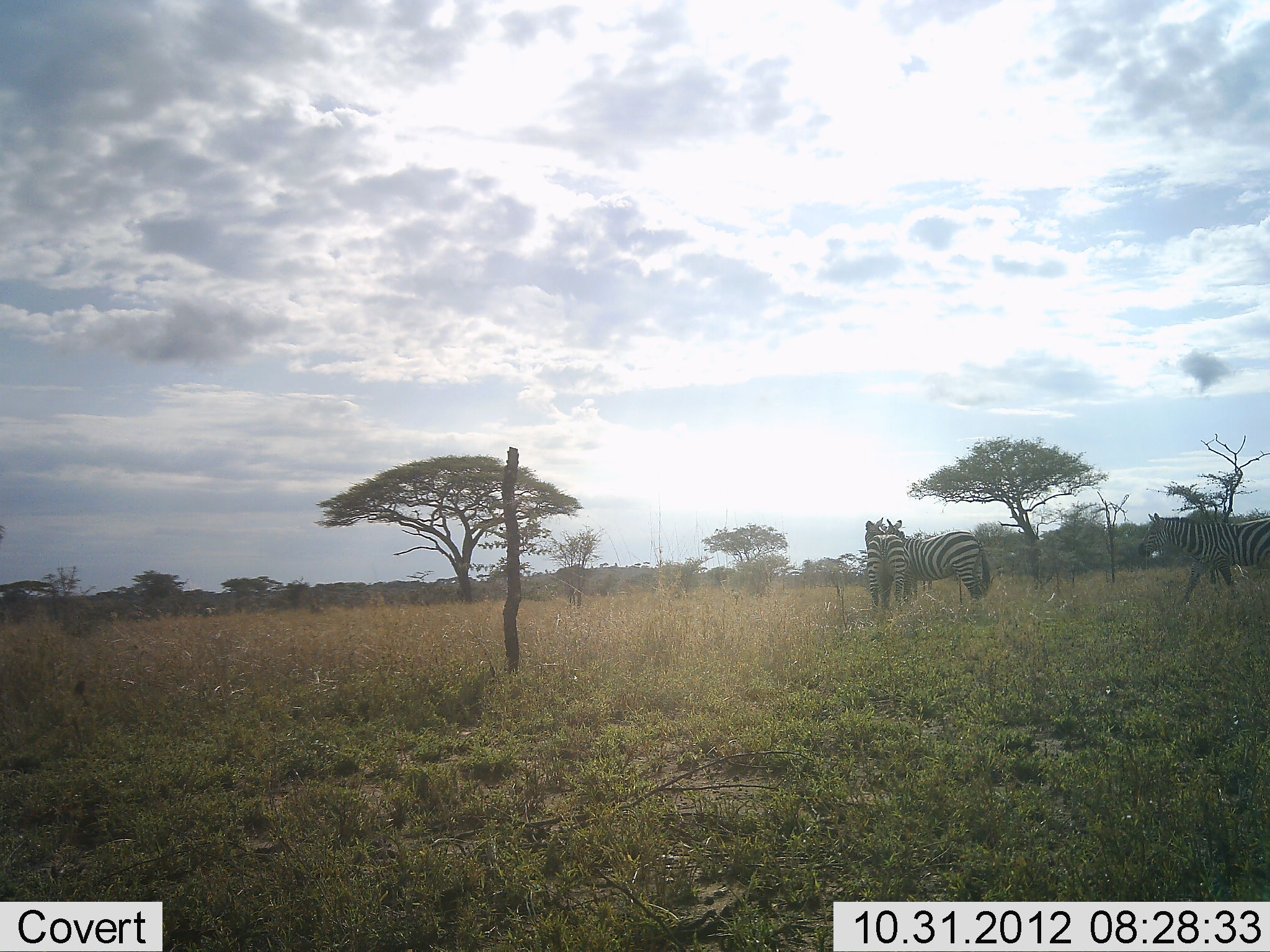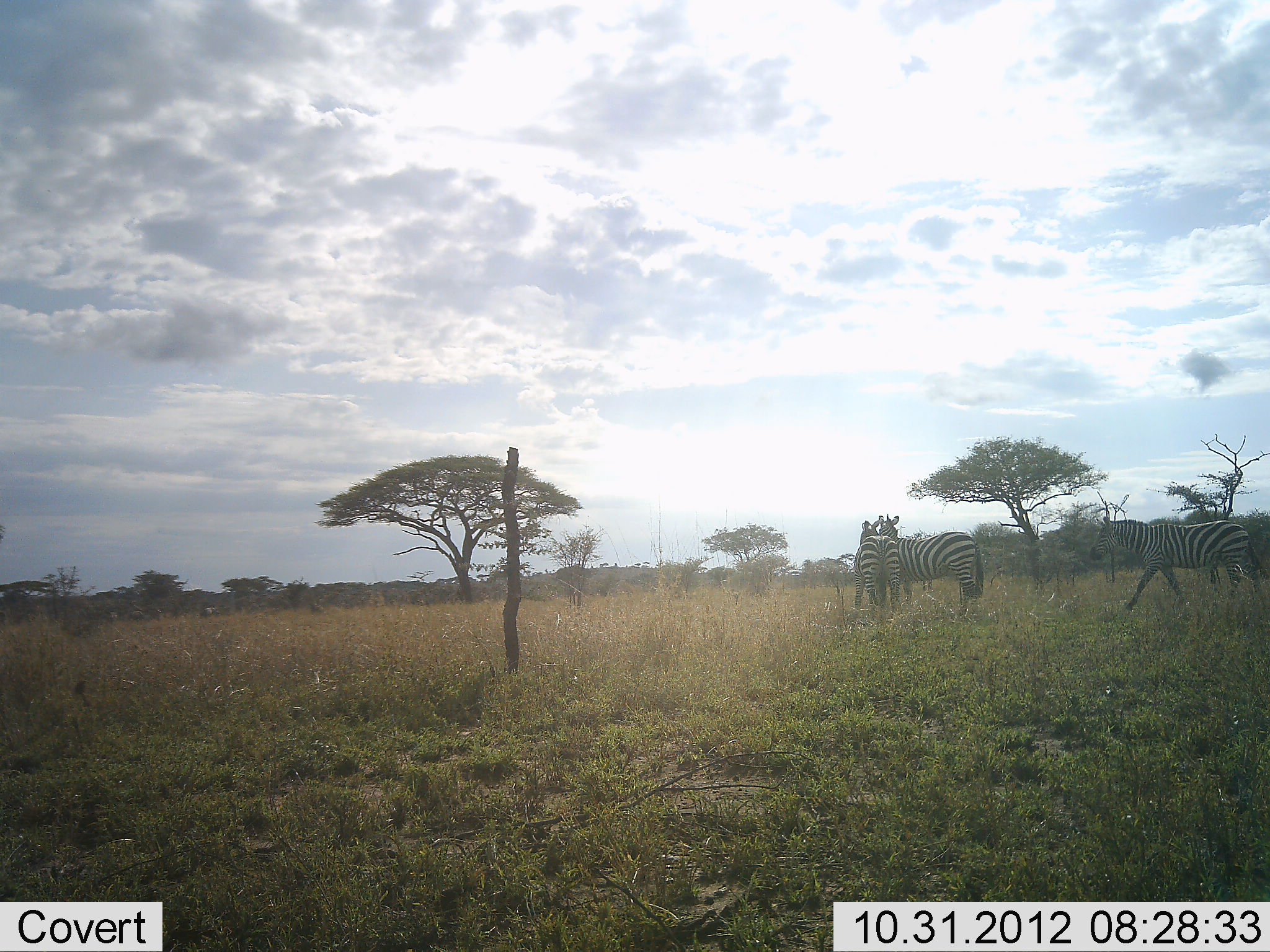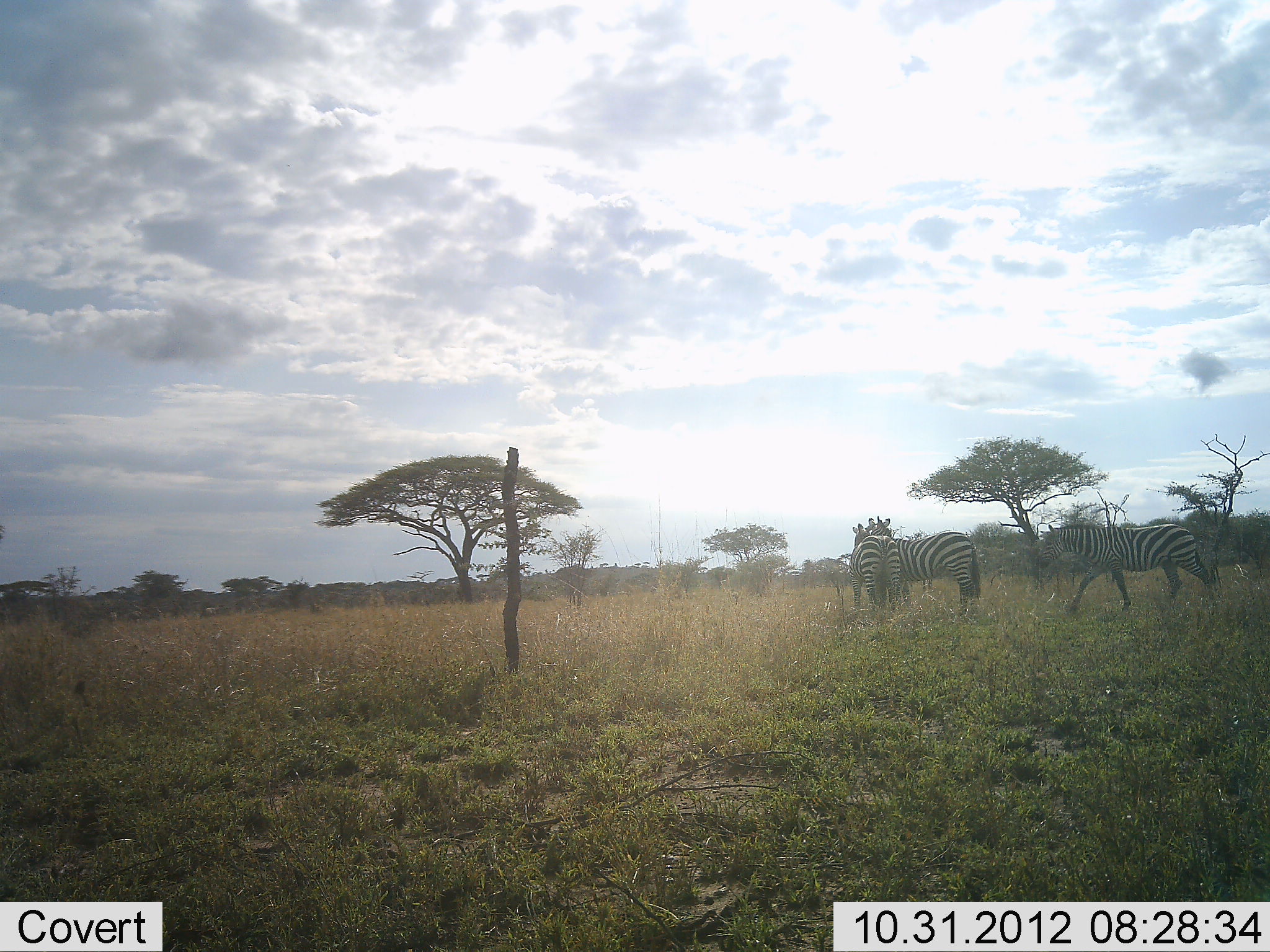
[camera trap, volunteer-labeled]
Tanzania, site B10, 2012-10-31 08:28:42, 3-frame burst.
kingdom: Animalia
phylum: Chordata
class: Mammalia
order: Perissodactyla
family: Equidae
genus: Equus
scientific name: Equus quagga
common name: plains zebra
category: zebra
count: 3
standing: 73%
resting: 0%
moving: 55%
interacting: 36%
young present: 0%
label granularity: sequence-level